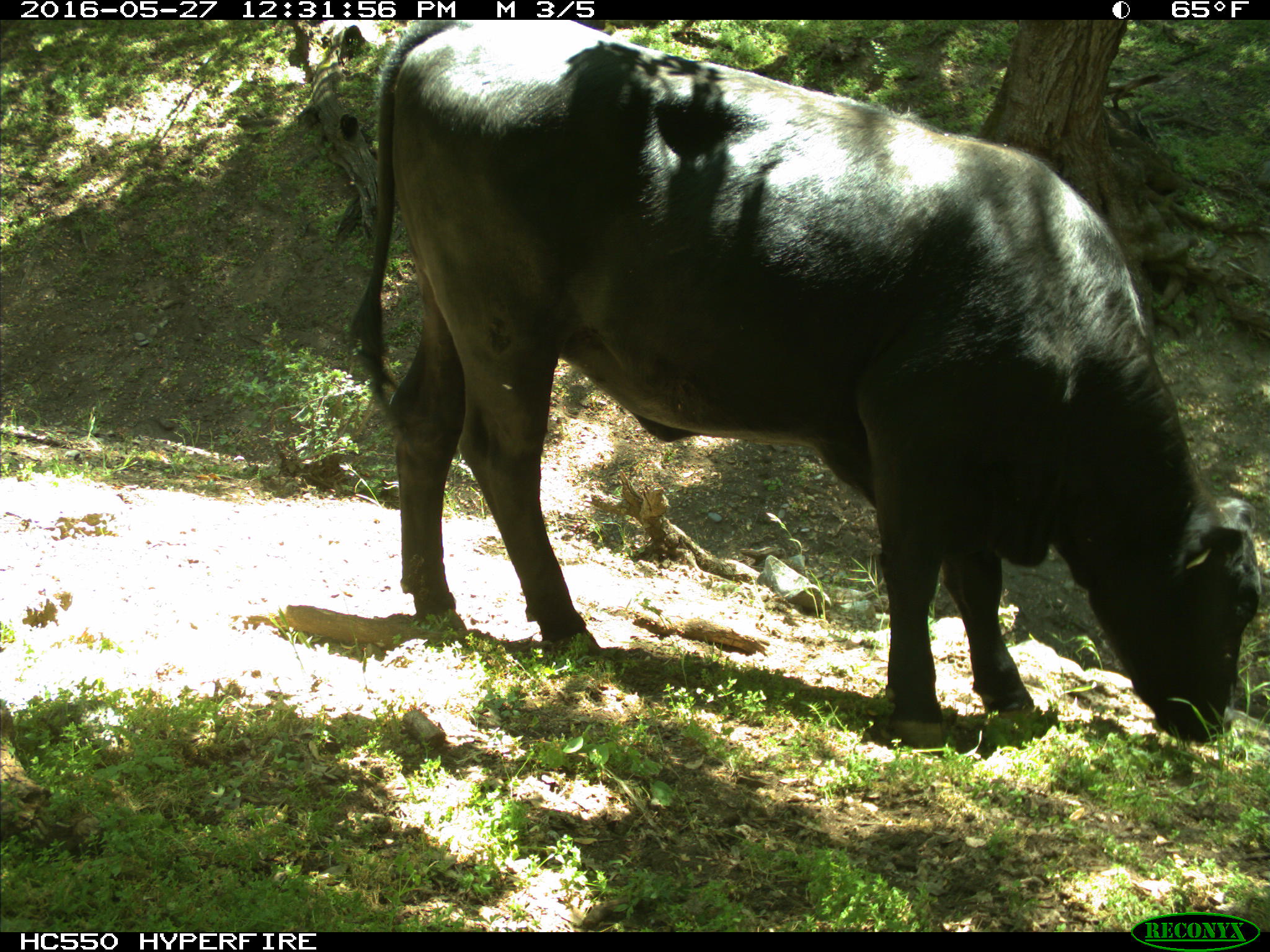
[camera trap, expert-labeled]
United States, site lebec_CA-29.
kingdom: Animalia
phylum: Chordata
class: Mammalia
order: Artiodactyla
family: Bovidae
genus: Bos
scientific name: Bos taurus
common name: domestic cow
Bos taurus (domestic cow).